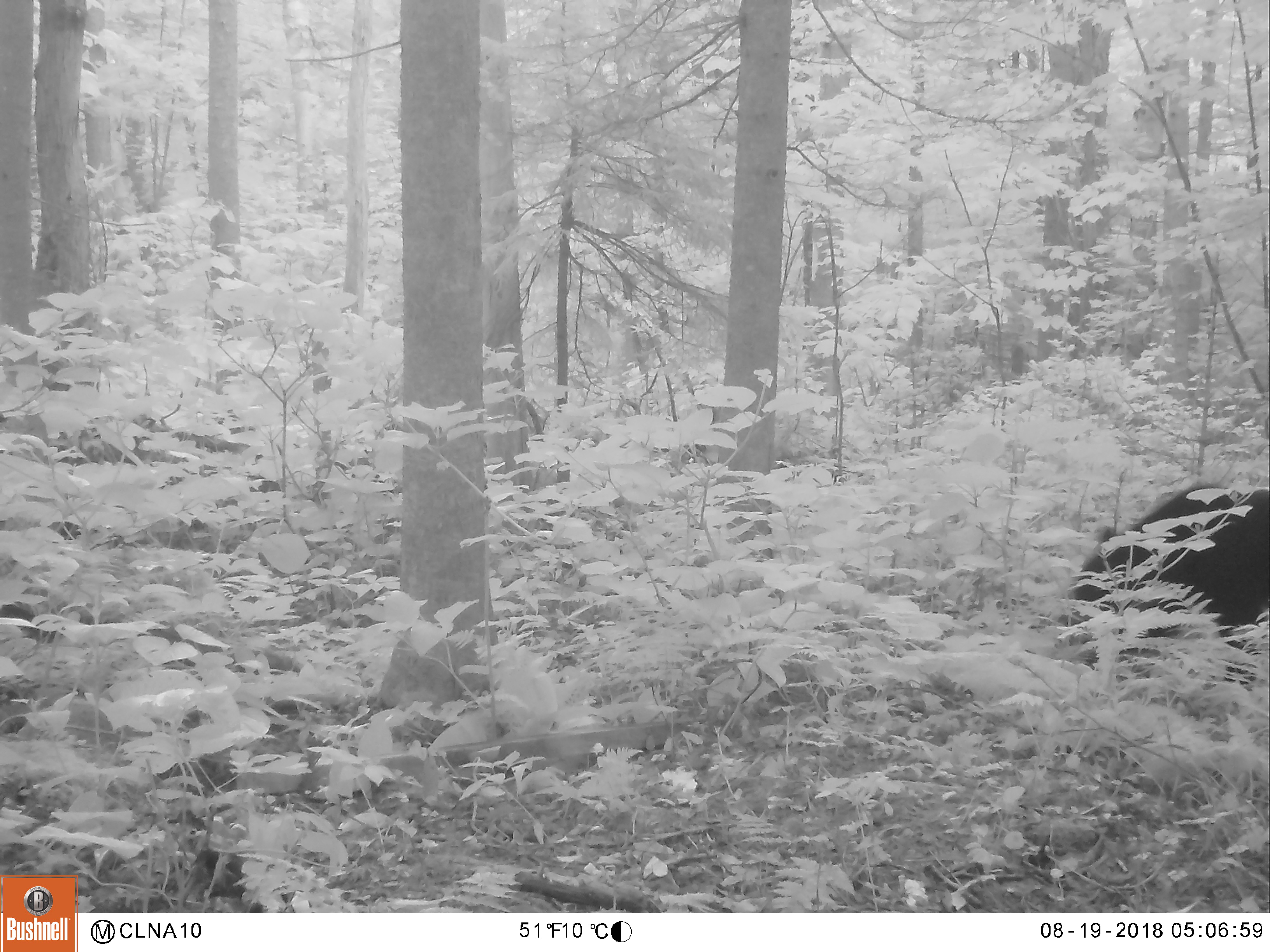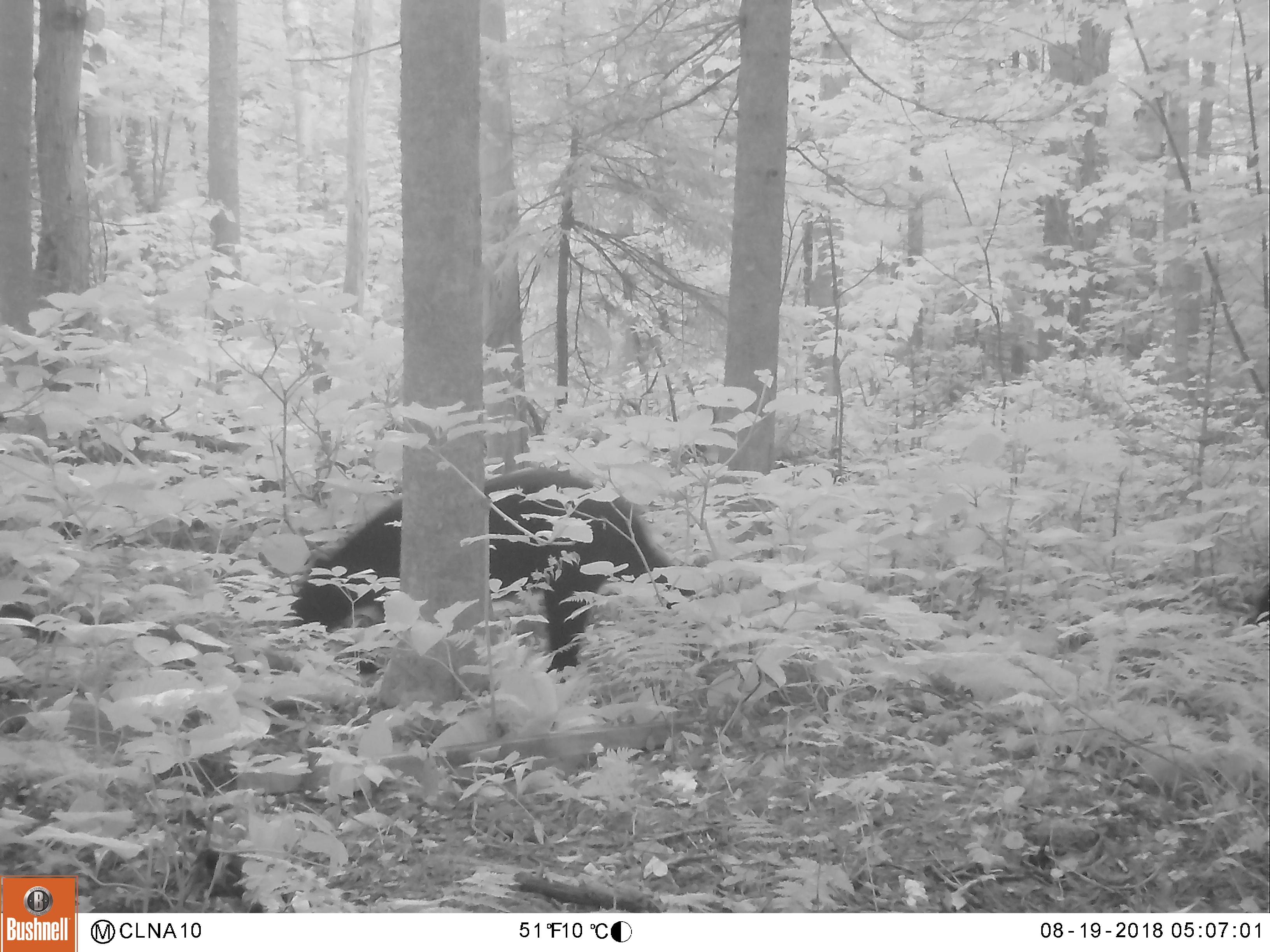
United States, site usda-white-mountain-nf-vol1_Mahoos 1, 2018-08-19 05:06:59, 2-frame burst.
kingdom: Animalia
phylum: Chordata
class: Mammalia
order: Carnivora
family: Ursidae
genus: Ursus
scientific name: Ursus americanus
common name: black bear